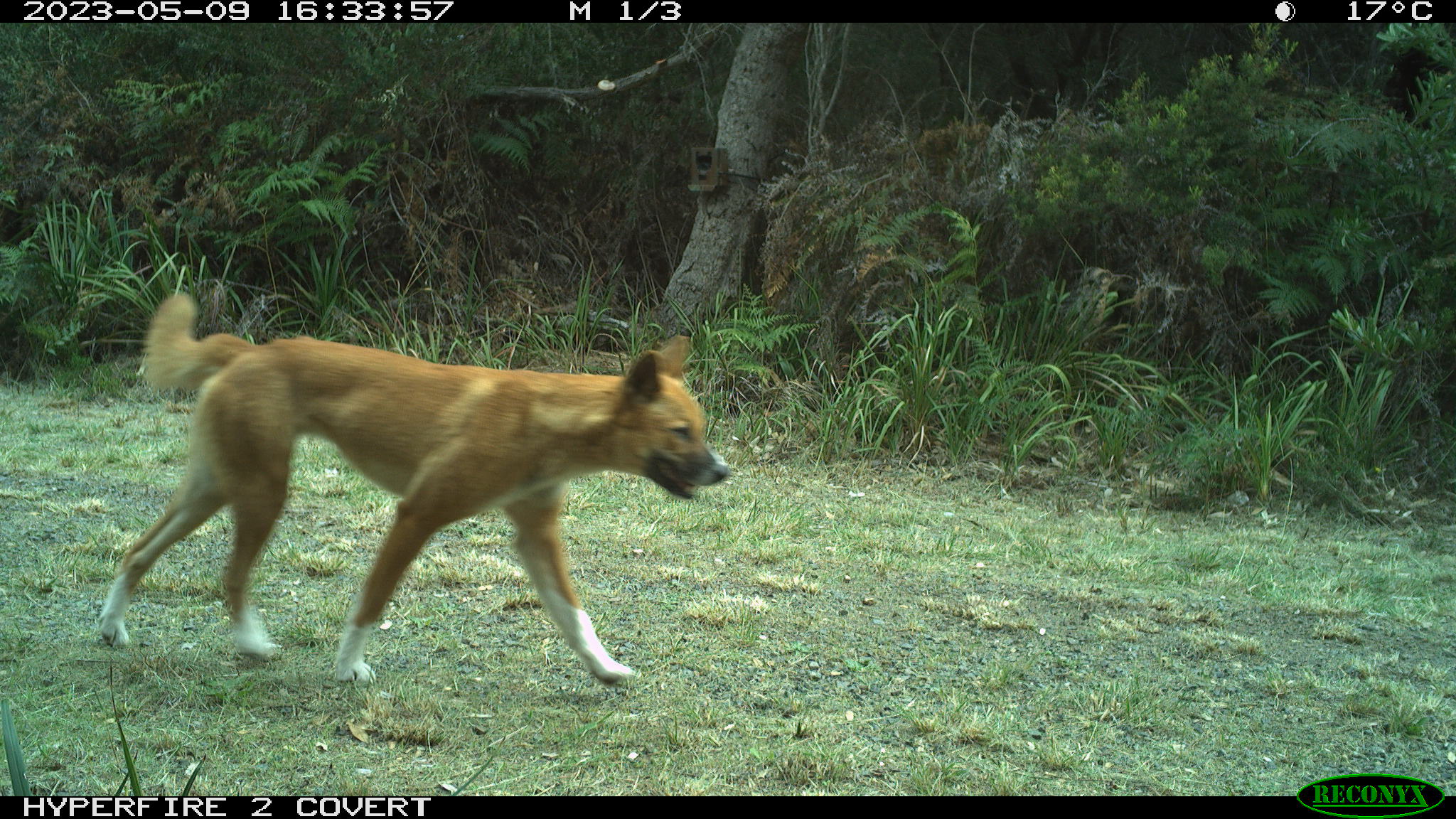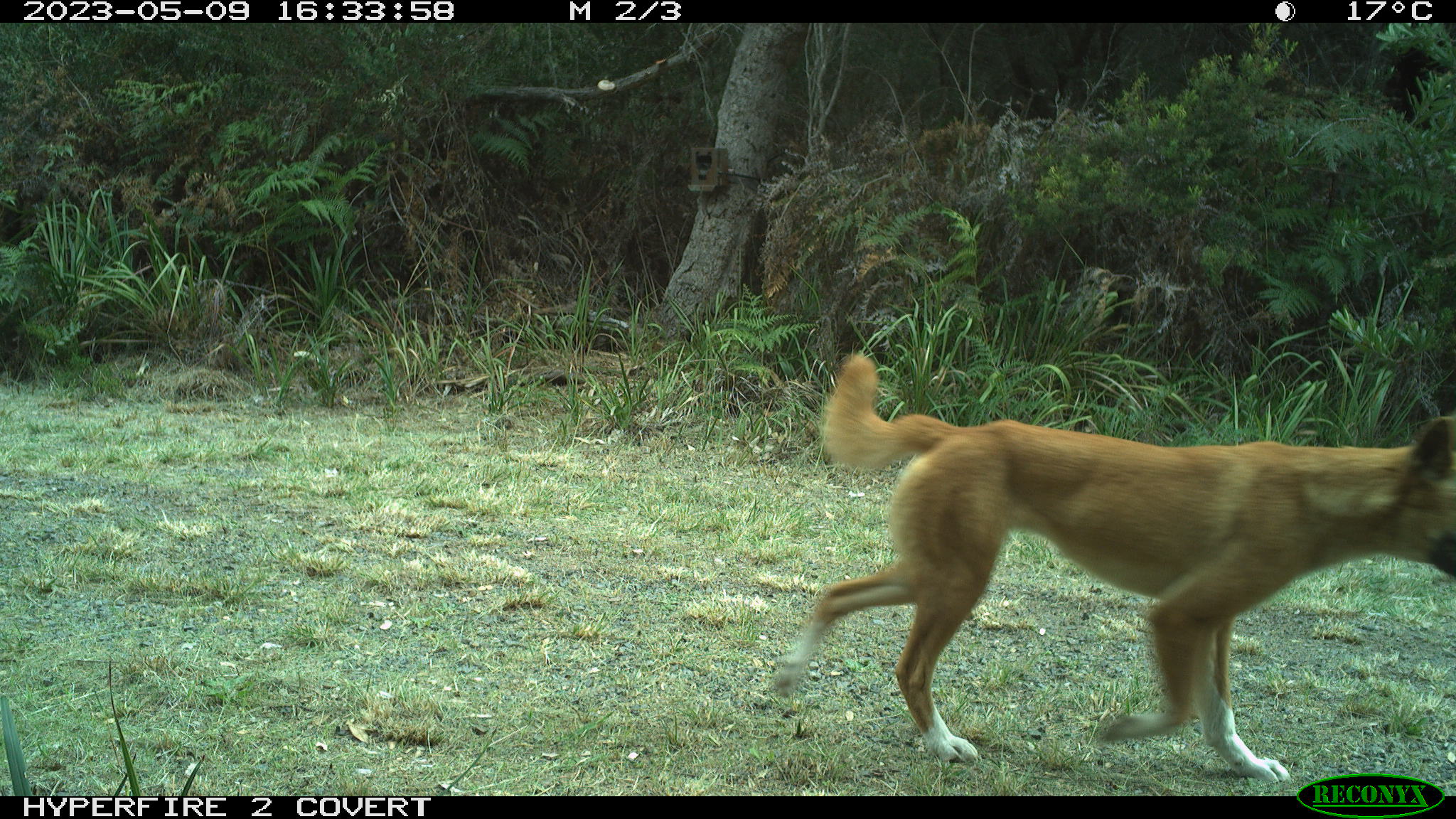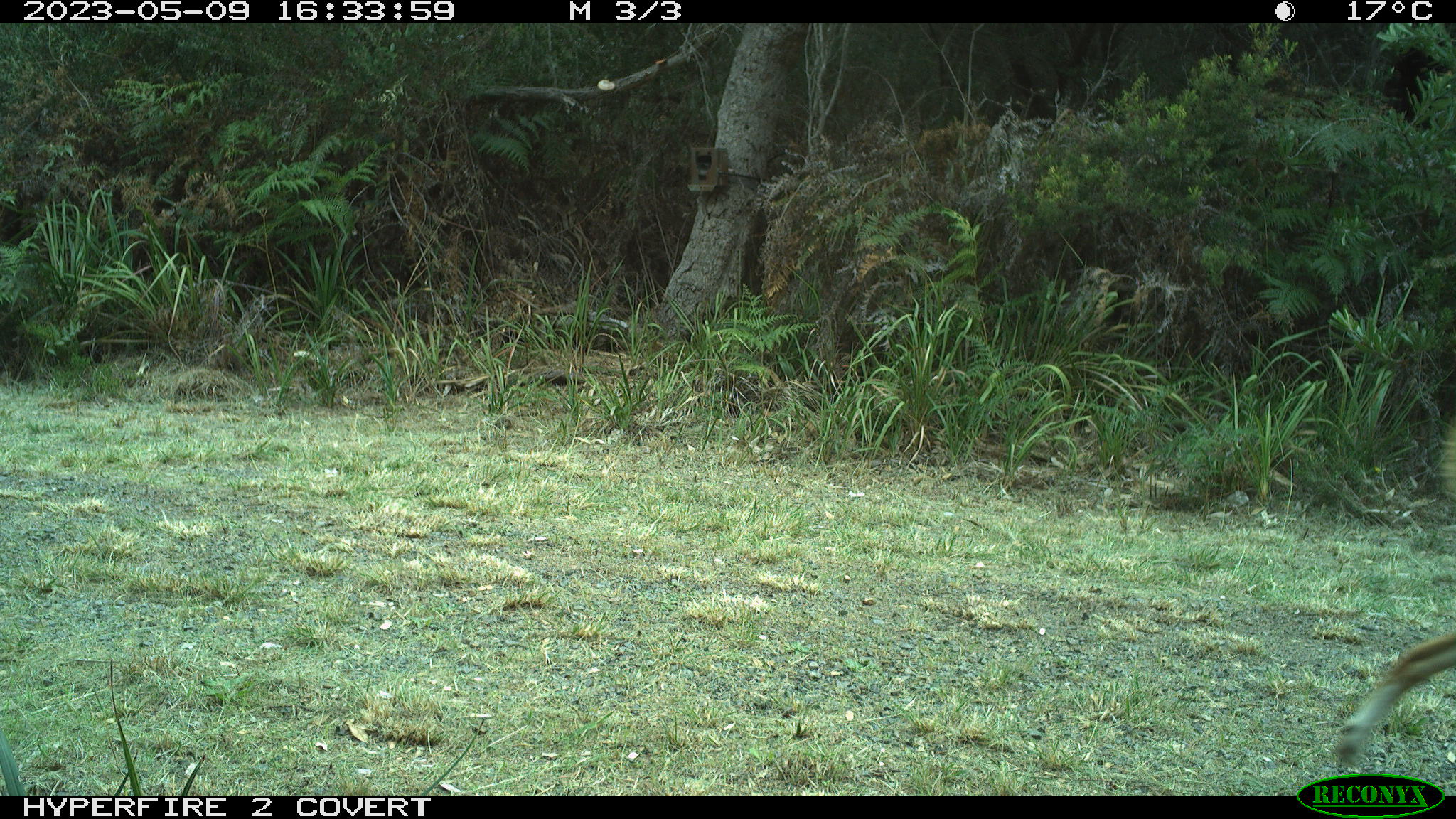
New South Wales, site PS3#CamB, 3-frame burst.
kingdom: Animalia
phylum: Chordata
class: Mammalia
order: Carnivora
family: Canidae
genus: Canis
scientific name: Canis familiaris dingo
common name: dingo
Dingo (Canis familiaris dingo).